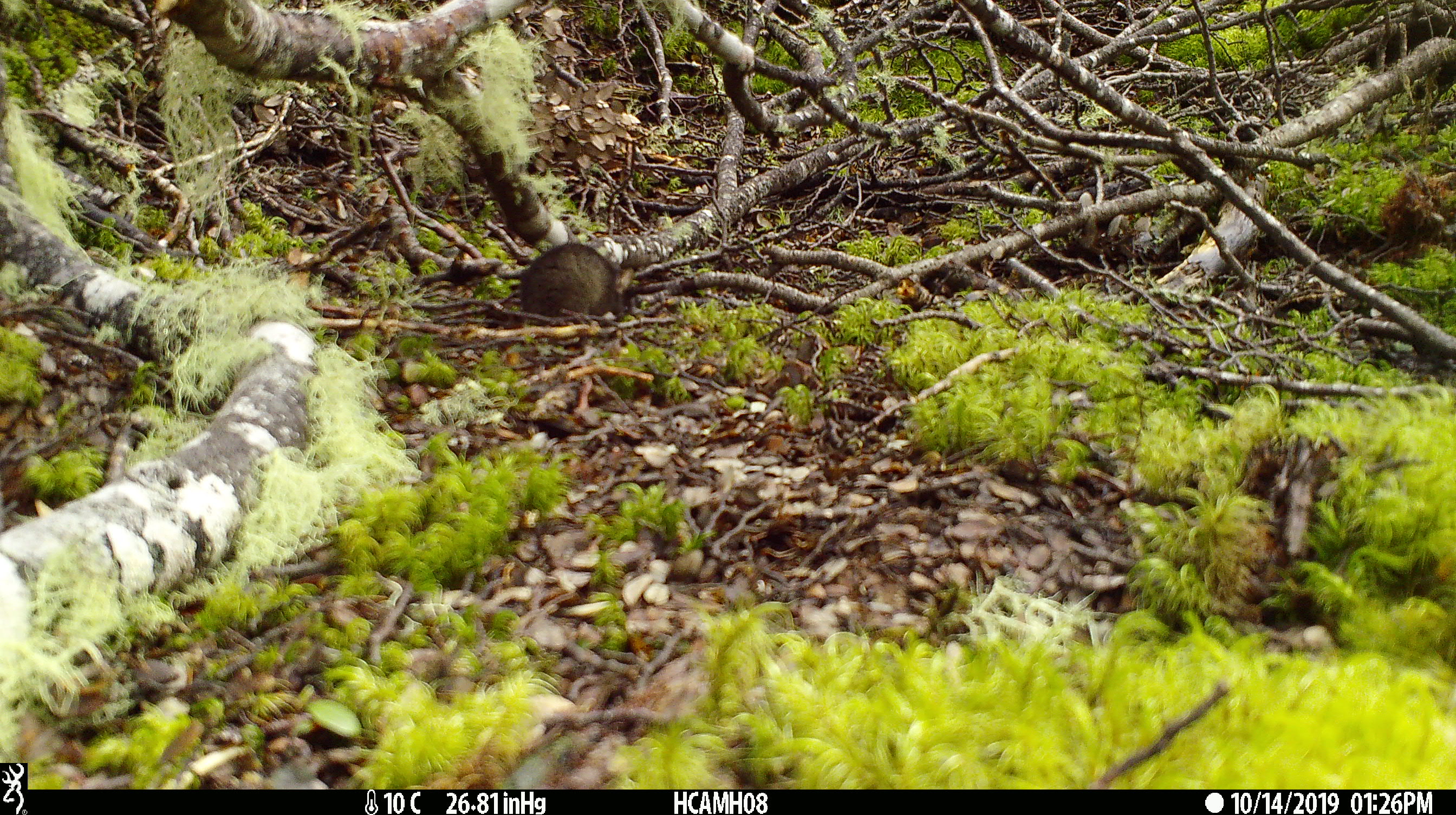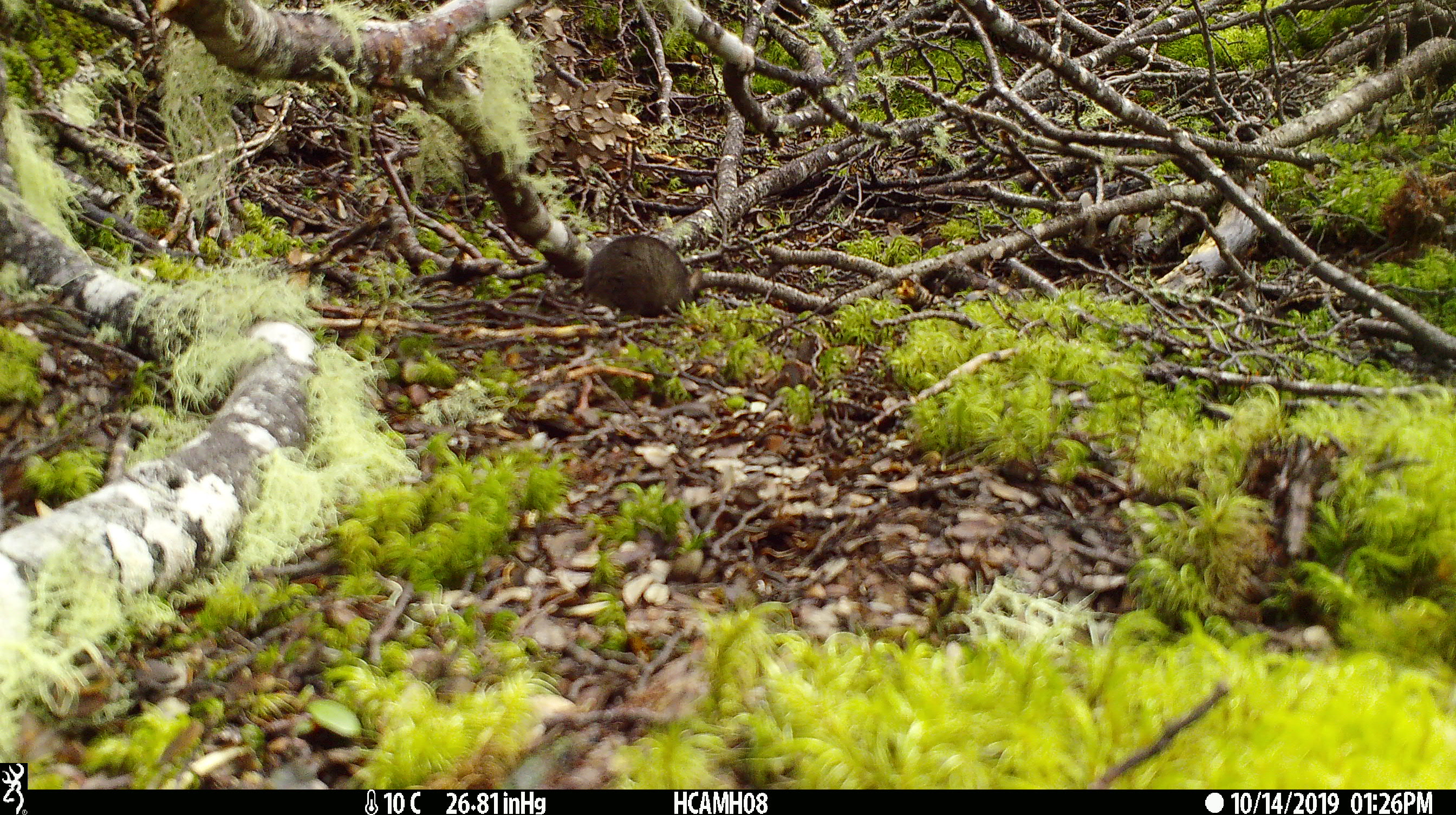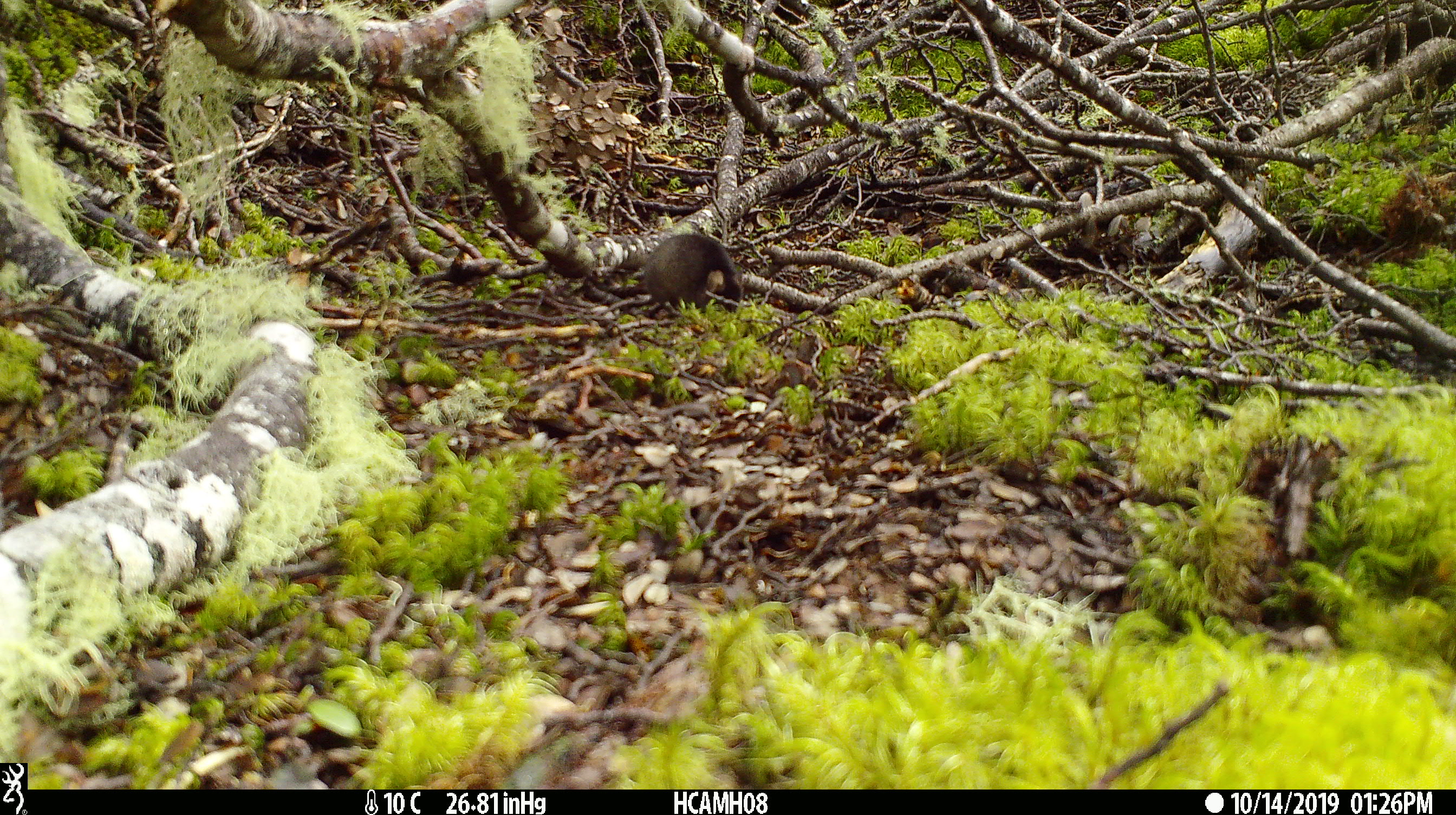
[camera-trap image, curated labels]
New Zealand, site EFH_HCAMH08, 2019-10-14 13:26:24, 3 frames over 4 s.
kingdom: Animalia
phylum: Chordata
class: Mammalia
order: Rodentia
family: Muridae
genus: Mus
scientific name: Mus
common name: mouse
Mouse (Mus).